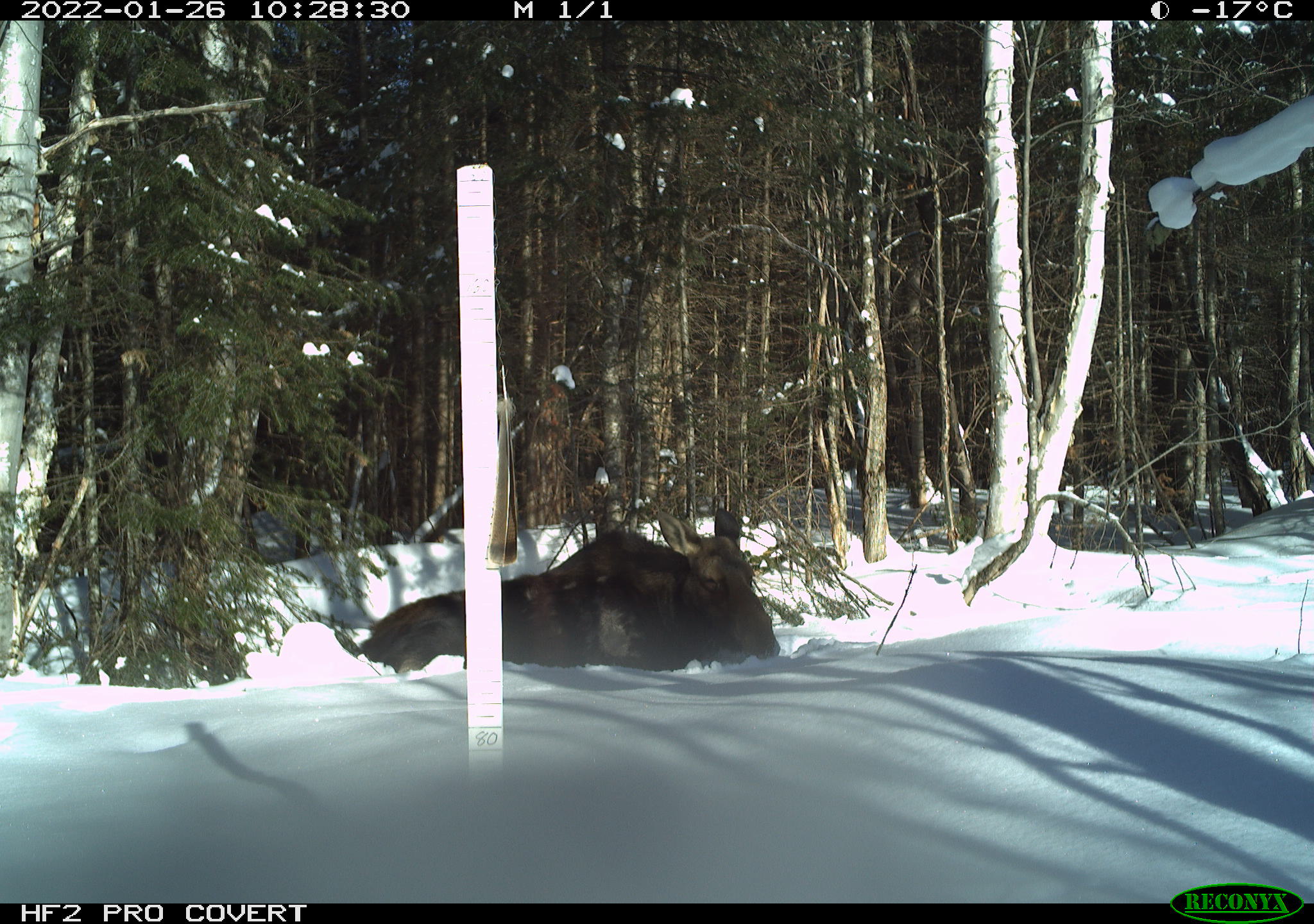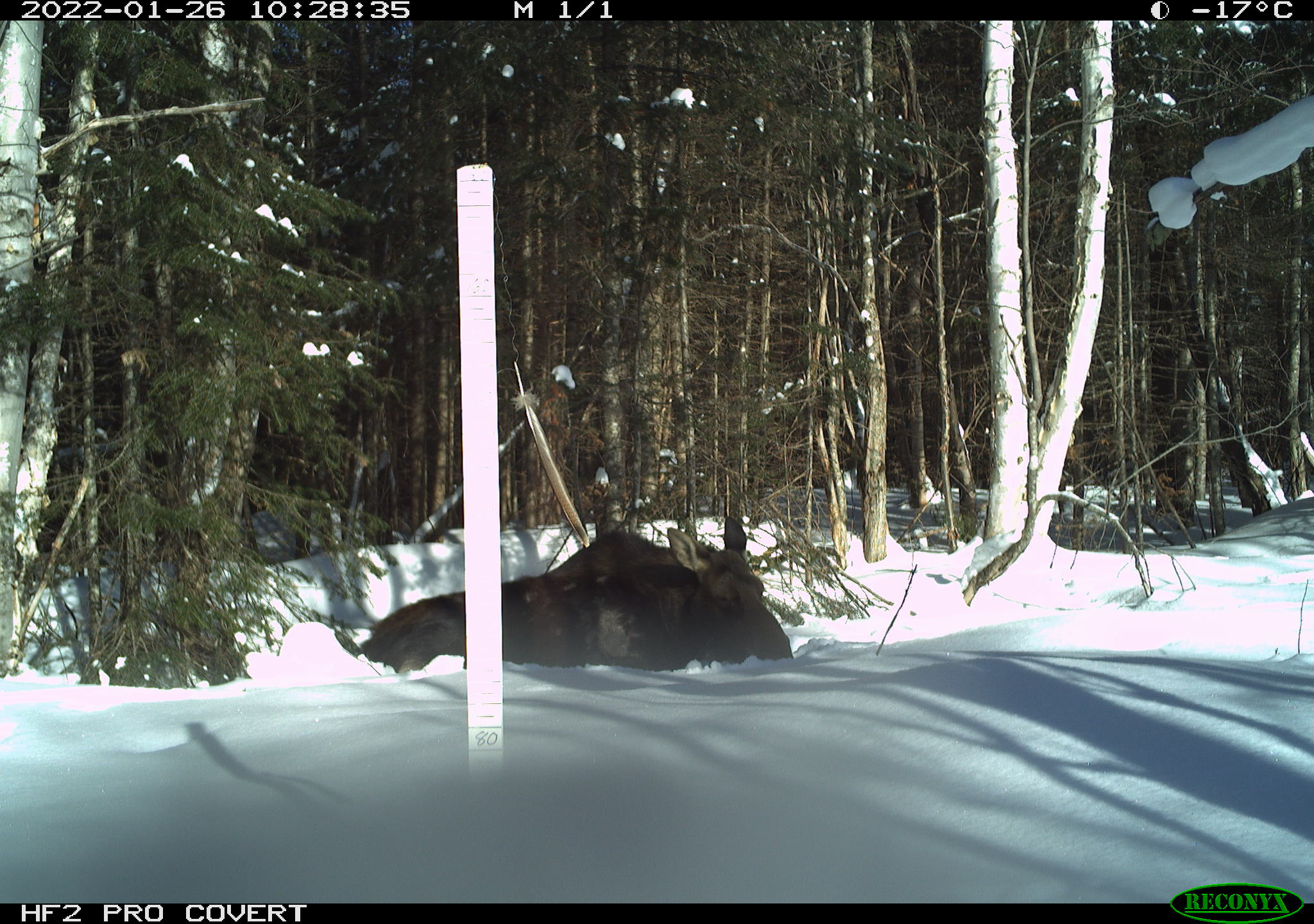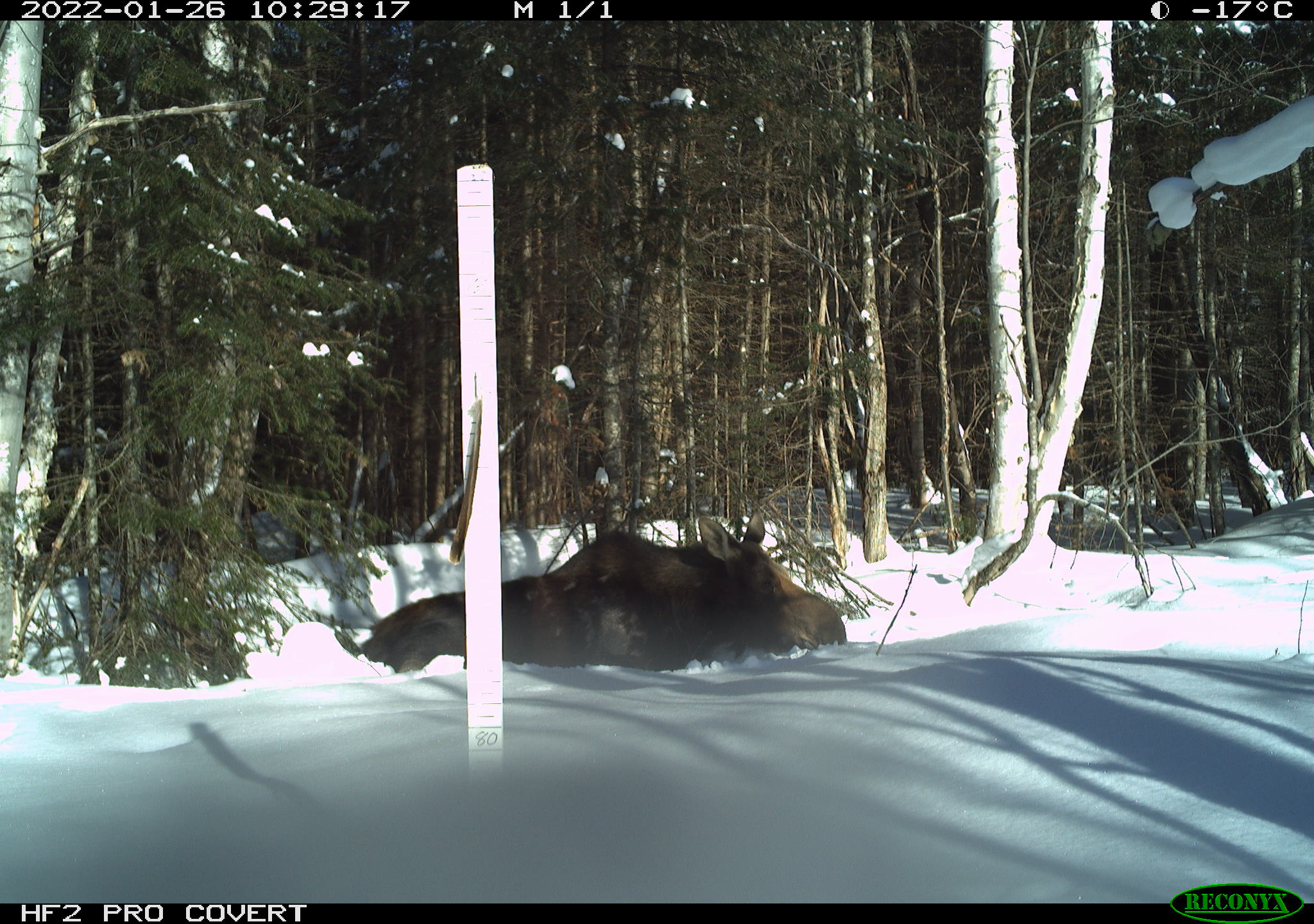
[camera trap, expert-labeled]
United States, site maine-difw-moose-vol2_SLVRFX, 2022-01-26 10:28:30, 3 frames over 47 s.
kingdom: Animalia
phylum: Chordata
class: Mammalia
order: Artiodactyla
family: Cervidae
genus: Alces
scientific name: Alces alces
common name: moose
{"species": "moose (Alces alces)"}